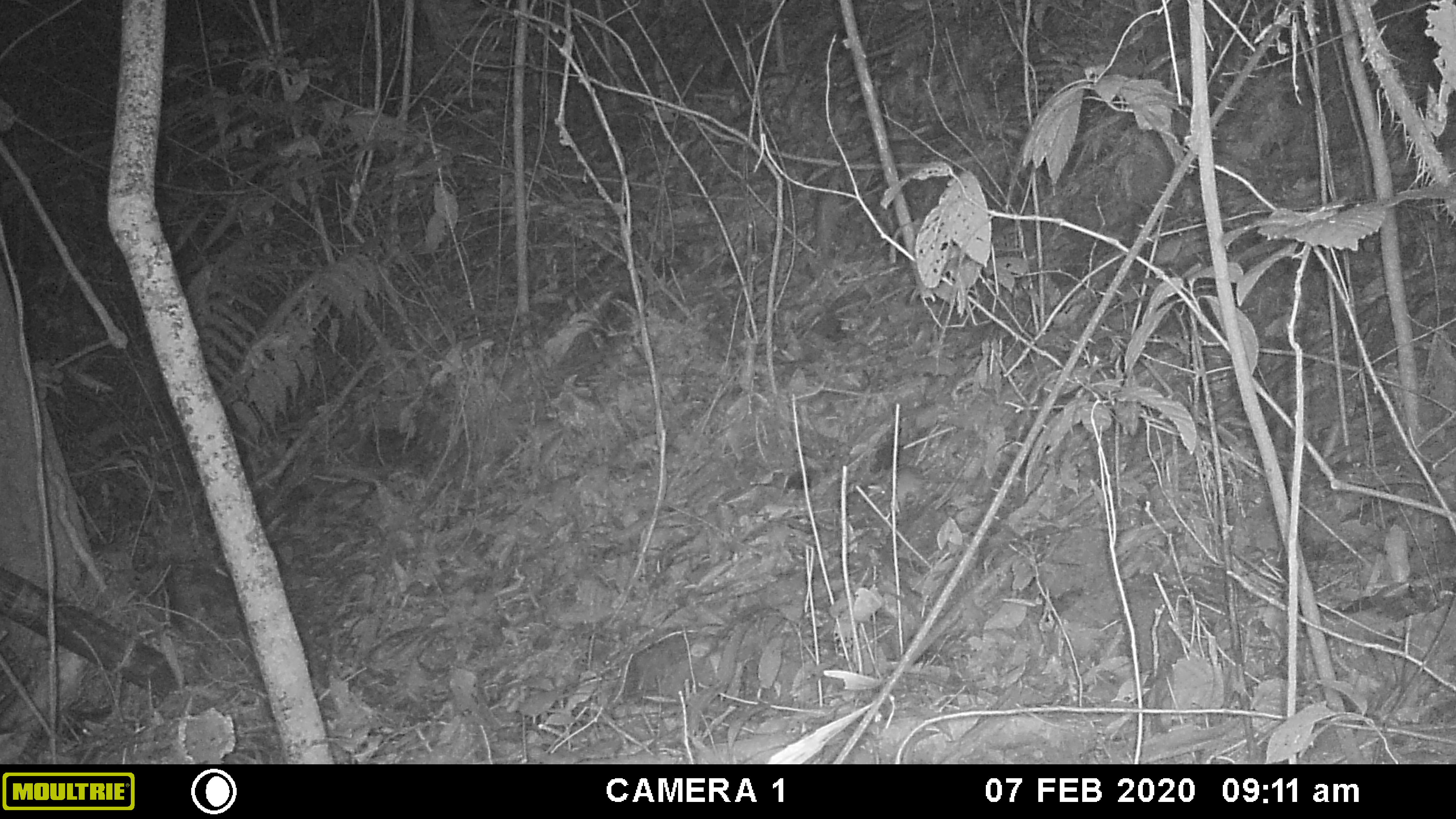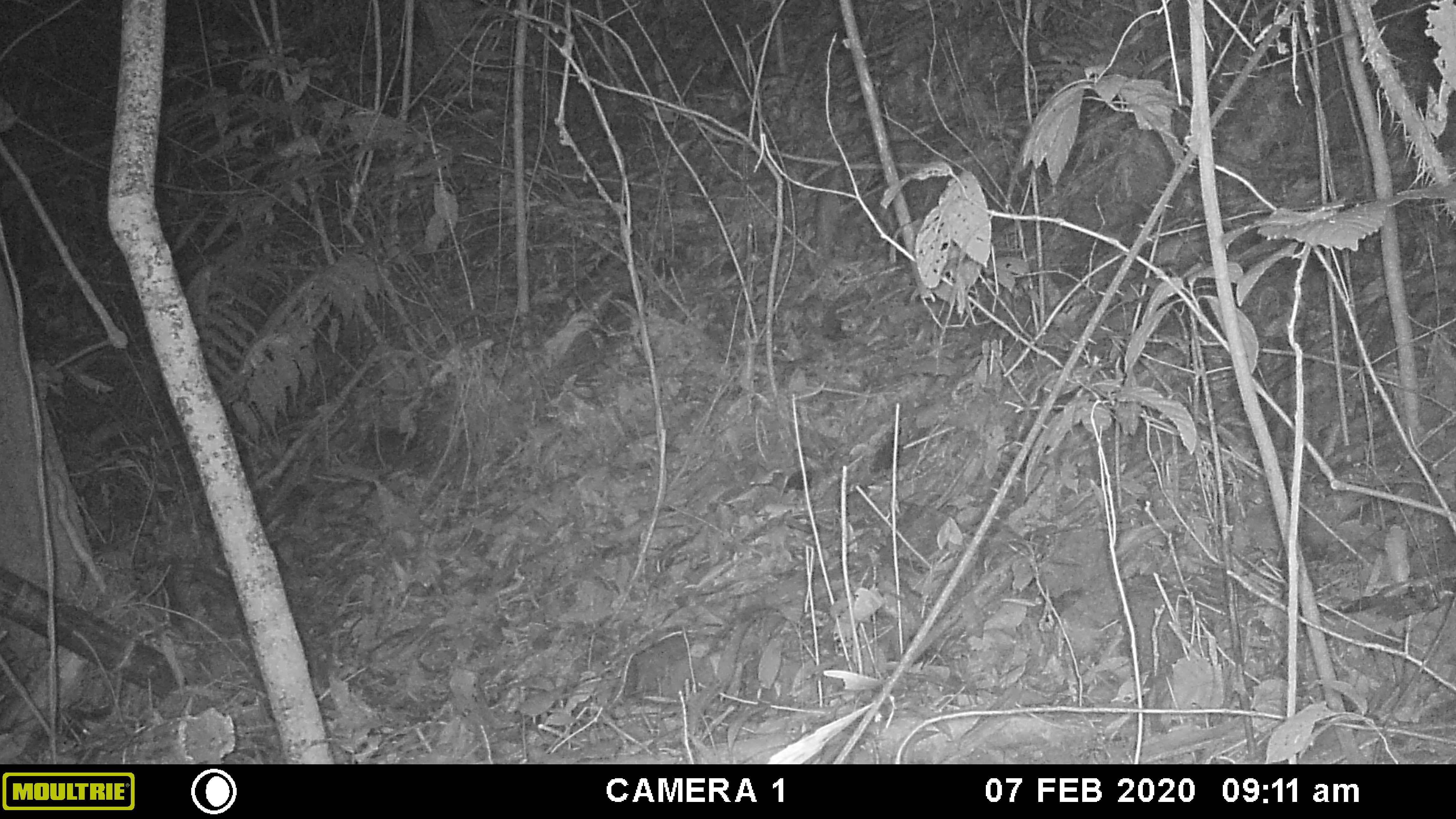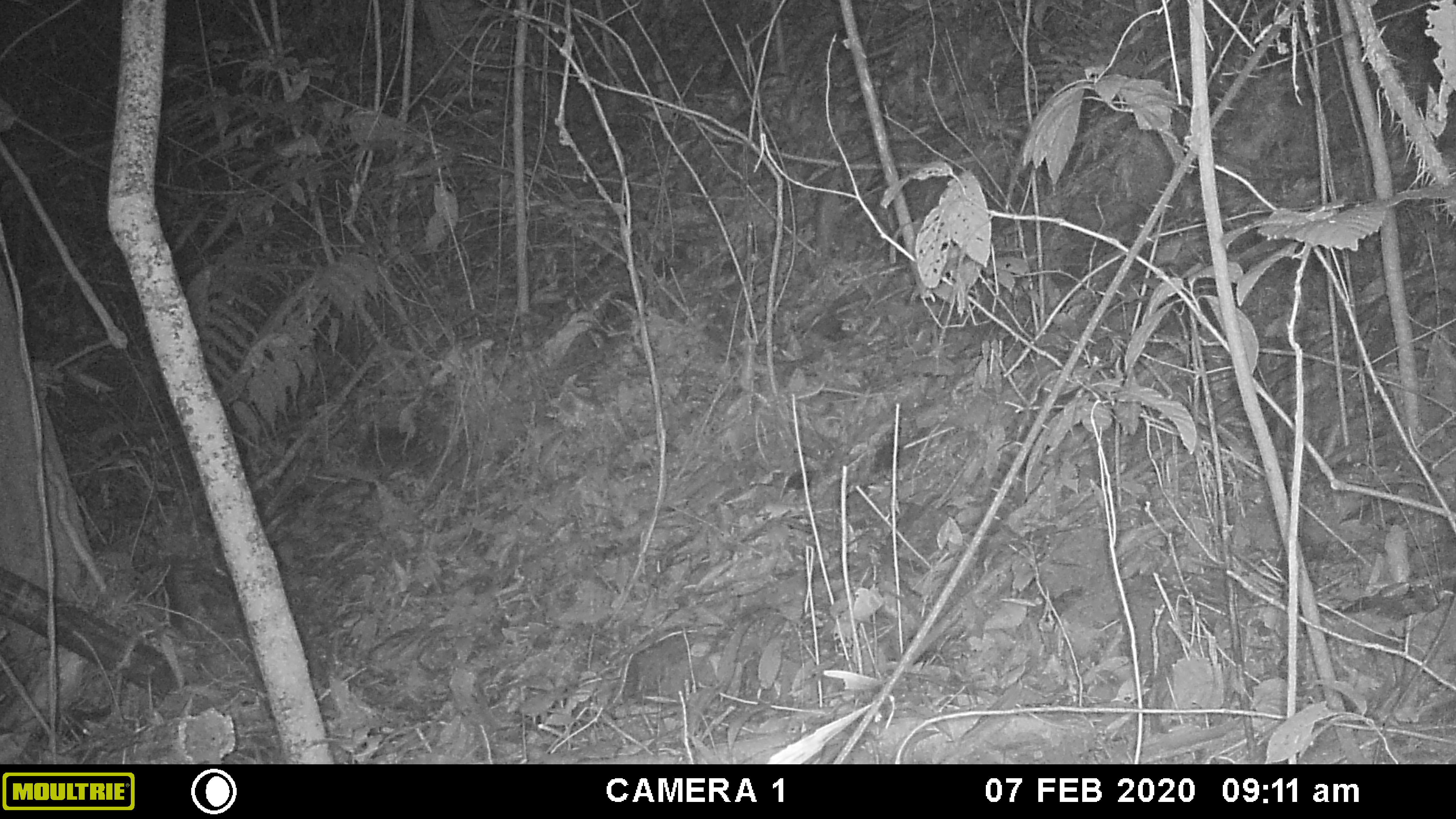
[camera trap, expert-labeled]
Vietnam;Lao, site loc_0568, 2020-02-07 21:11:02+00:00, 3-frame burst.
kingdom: Animalia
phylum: Chordata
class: Mammalia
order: Rodentia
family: Muridae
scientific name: Muridae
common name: old-world mice and rats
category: unidentified murid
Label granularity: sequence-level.